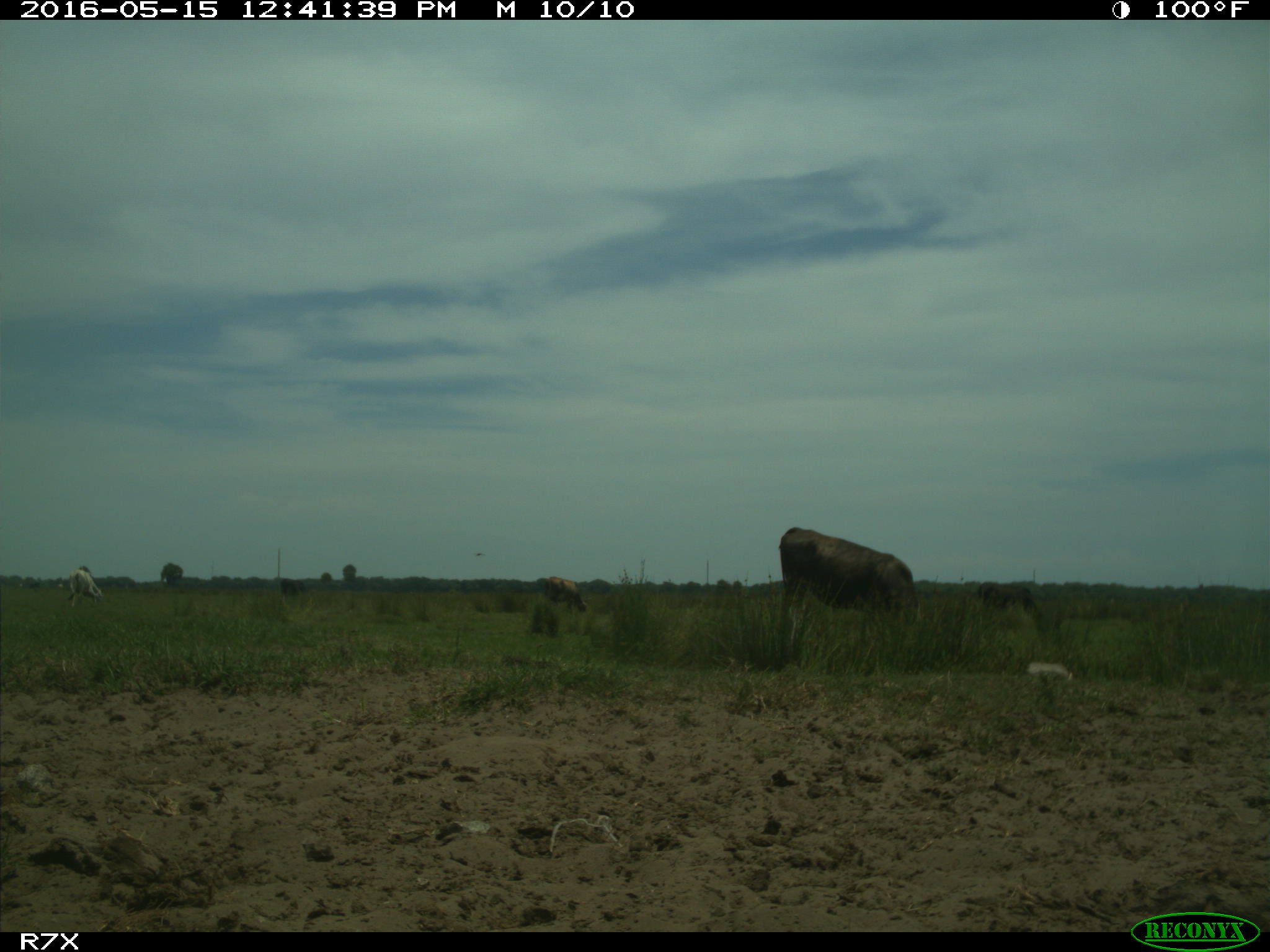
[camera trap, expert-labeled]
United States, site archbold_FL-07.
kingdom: Animalia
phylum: Chordata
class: Mammalia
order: Artiodactyla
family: Bovidae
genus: Bos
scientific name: Bos taurus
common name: domestic cow